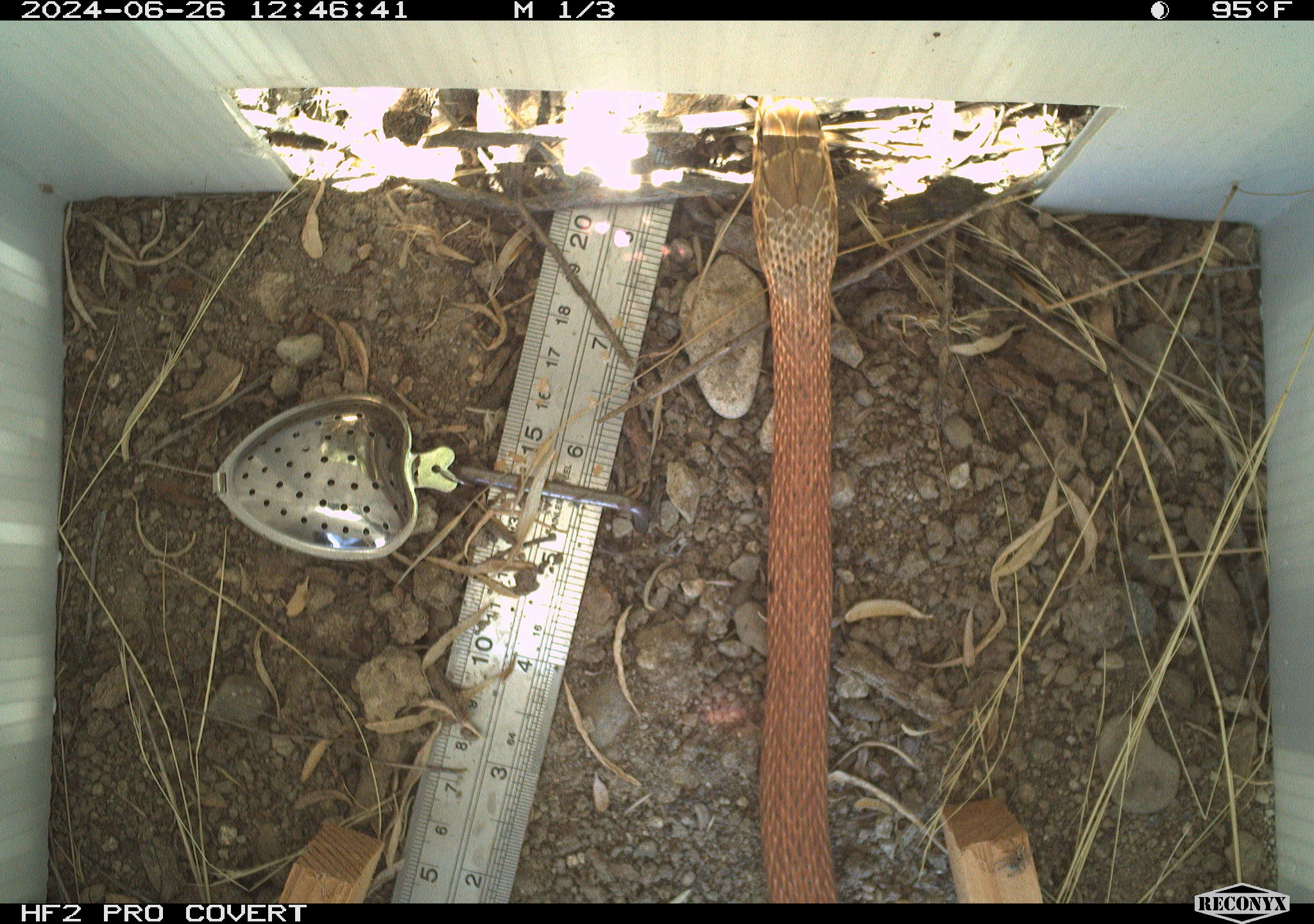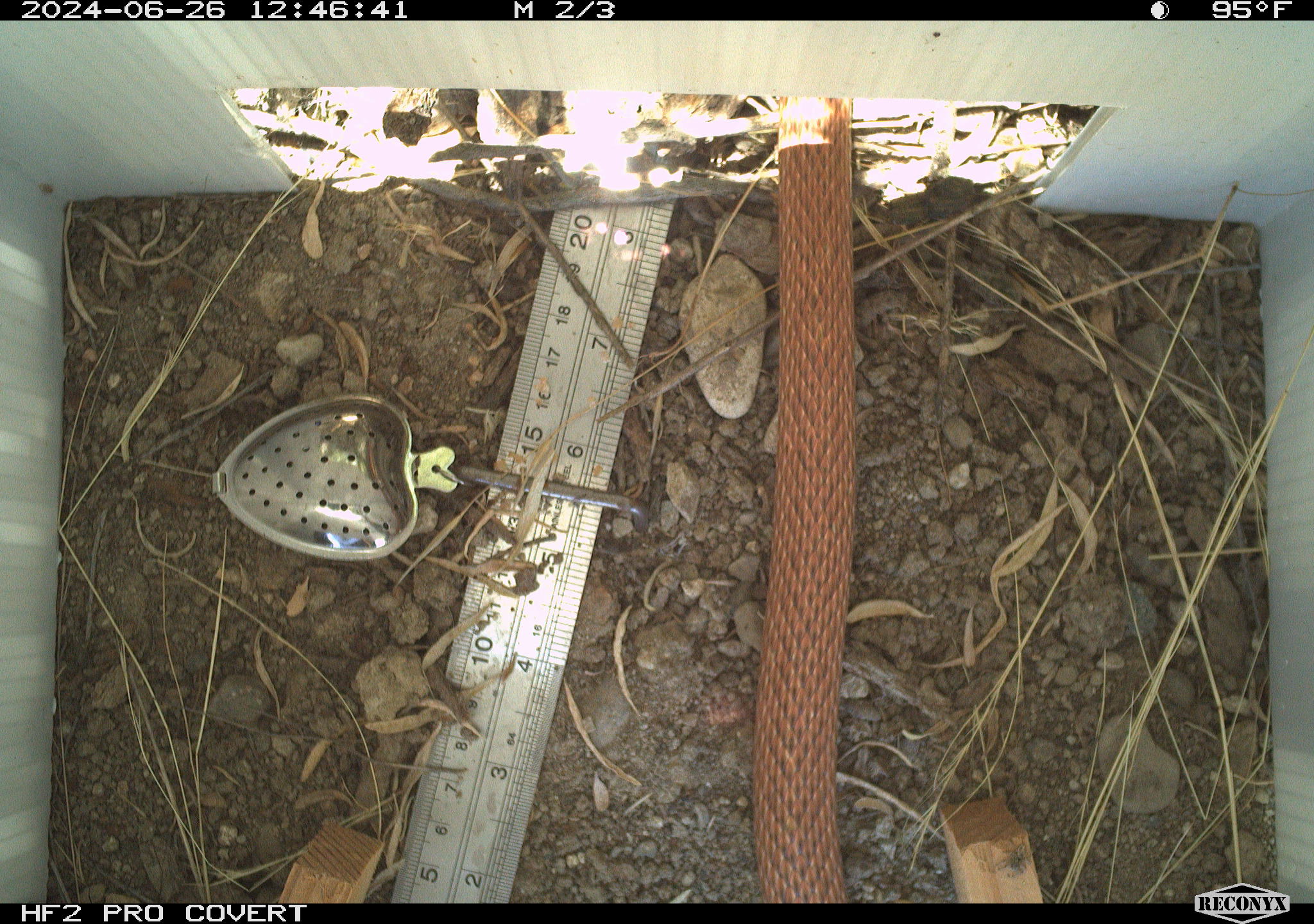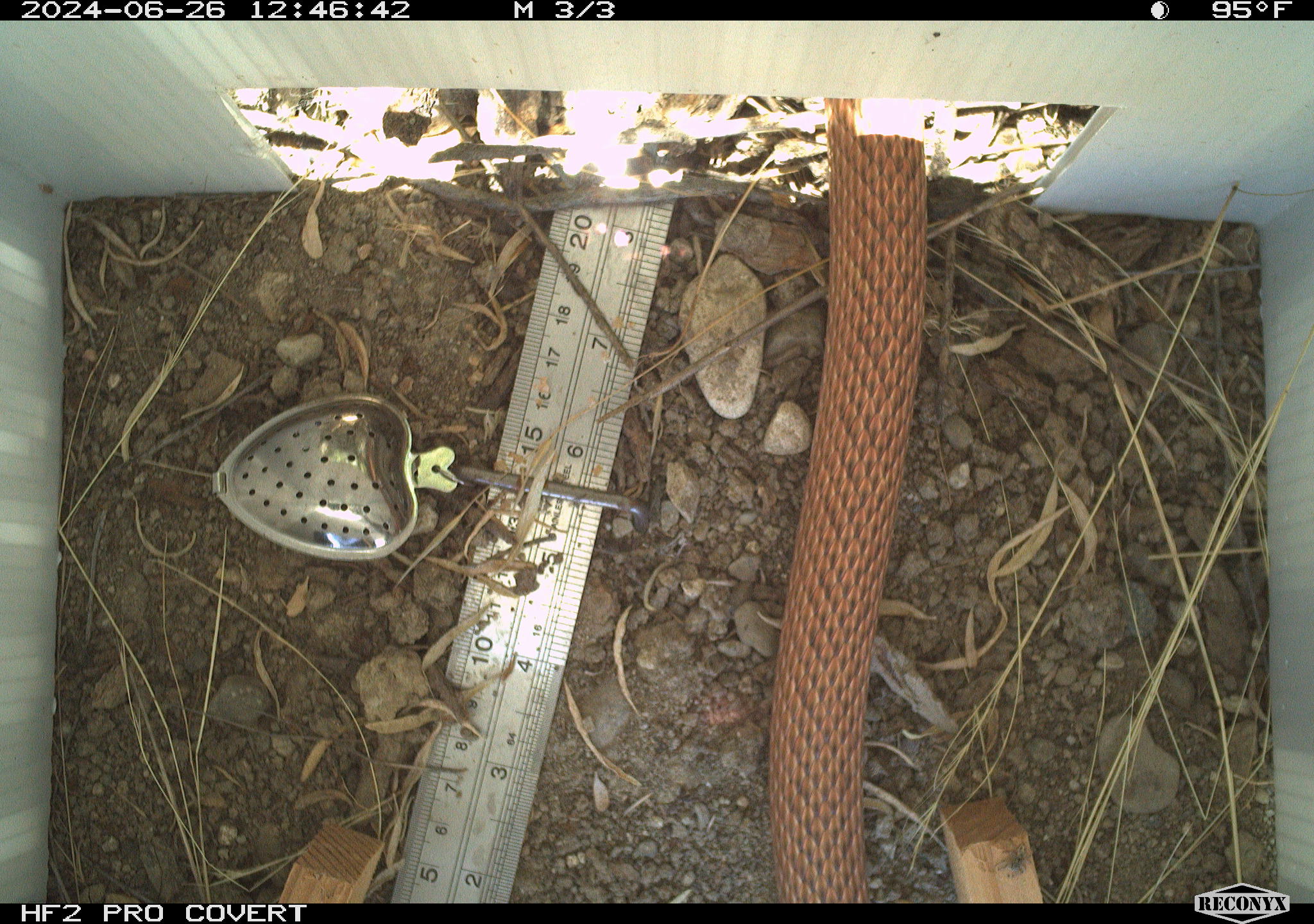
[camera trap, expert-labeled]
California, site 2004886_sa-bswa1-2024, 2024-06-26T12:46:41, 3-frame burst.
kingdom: Animalia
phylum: Chordata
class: Reptilia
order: Squamata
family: Colubridae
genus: Masticophis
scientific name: Masticophis flagellum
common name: coachwhip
Coachwhip (Masticophis flagellum).